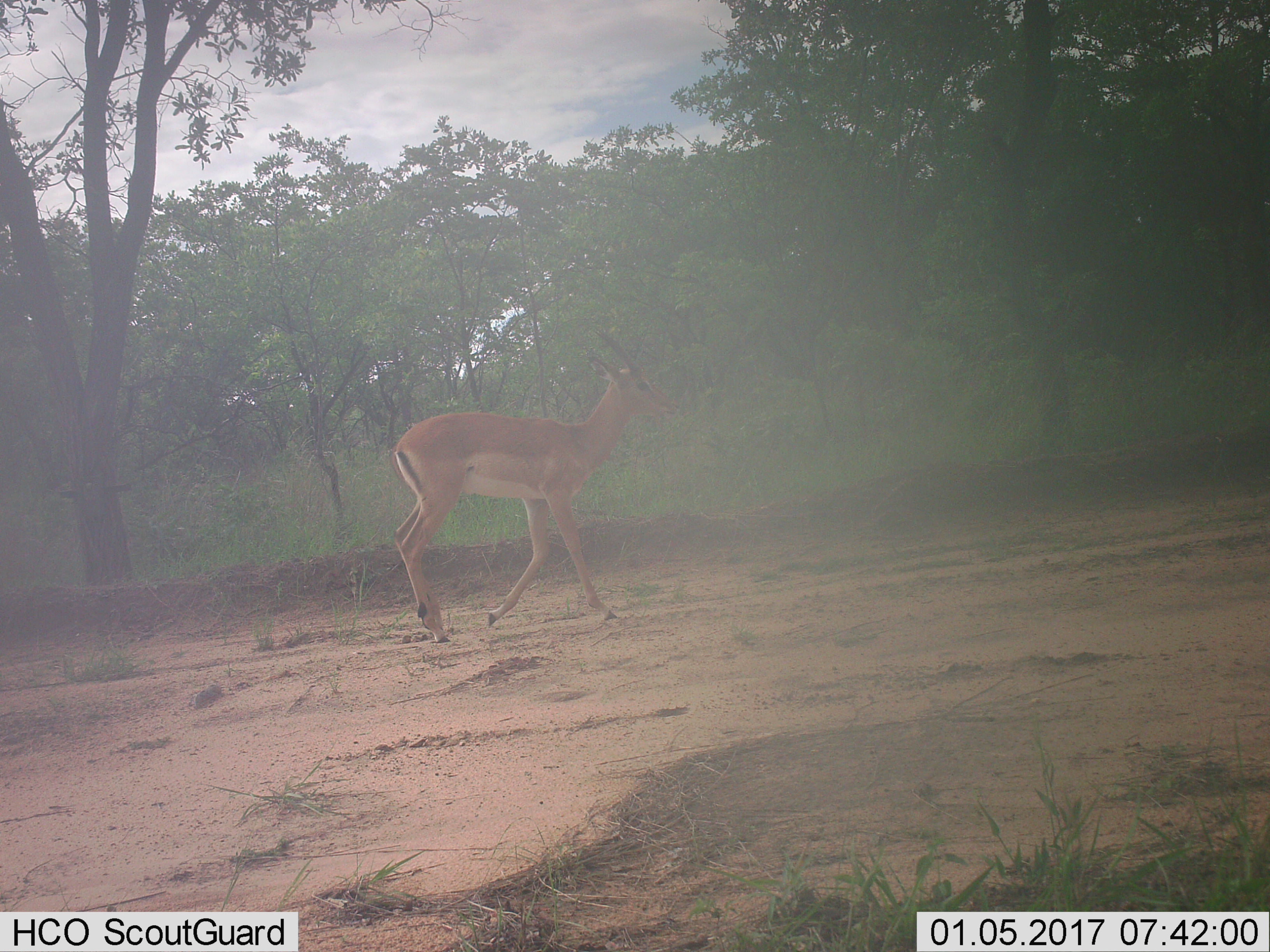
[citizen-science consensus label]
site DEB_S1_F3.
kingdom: Animalia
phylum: Chordata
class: Mammalia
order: Artiodactyla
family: Bovidae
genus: Aepyceros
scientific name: Aepyceros melampus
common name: impala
Impala (Aepyceros melampus), count 1. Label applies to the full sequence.